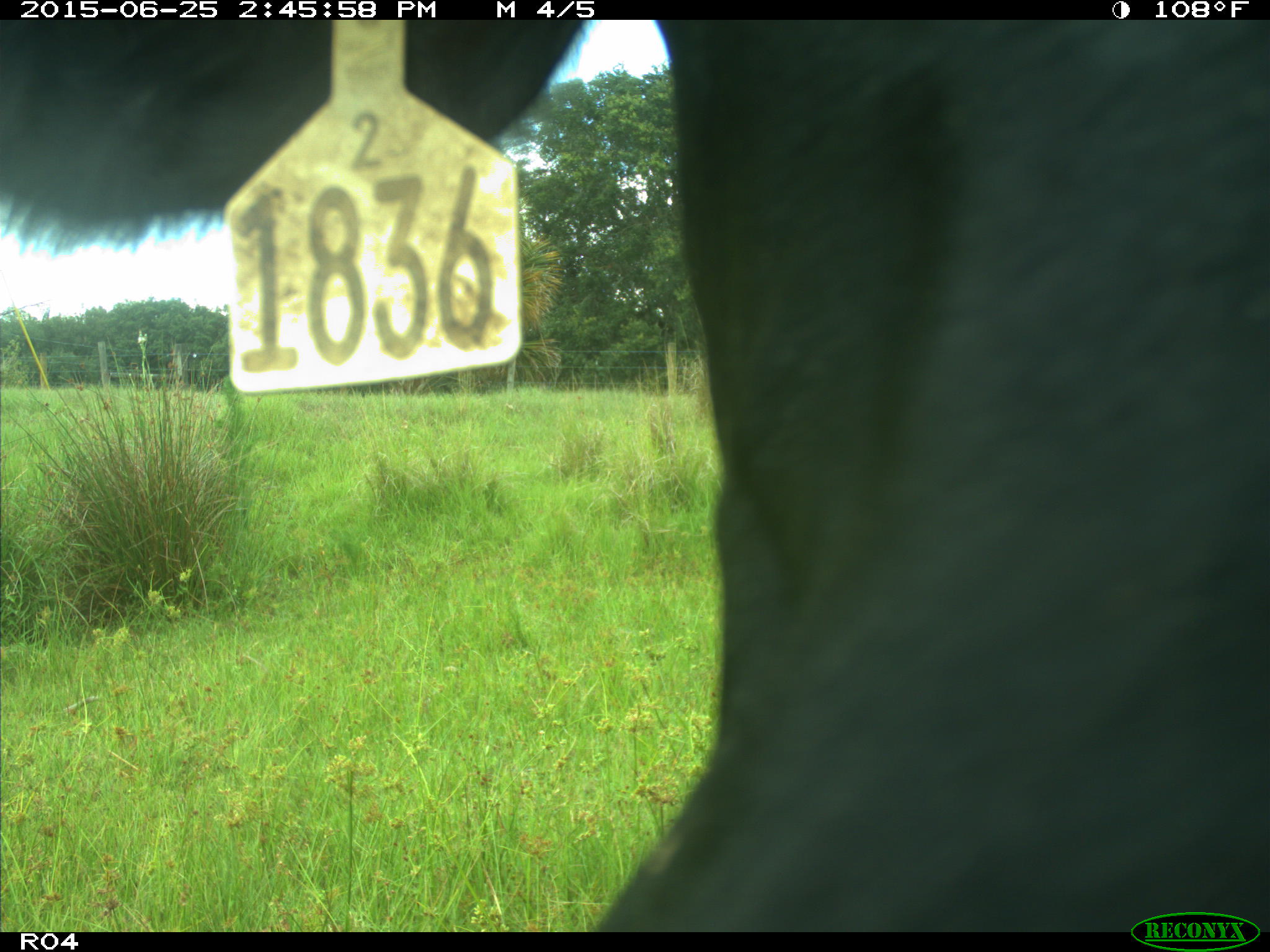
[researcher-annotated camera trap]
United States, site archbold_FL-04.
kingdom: Animalia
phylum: Chordata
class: Mammalia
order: Artiodactyla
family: Bovidae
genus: Bos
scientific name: Bos taurus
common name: domestic cow